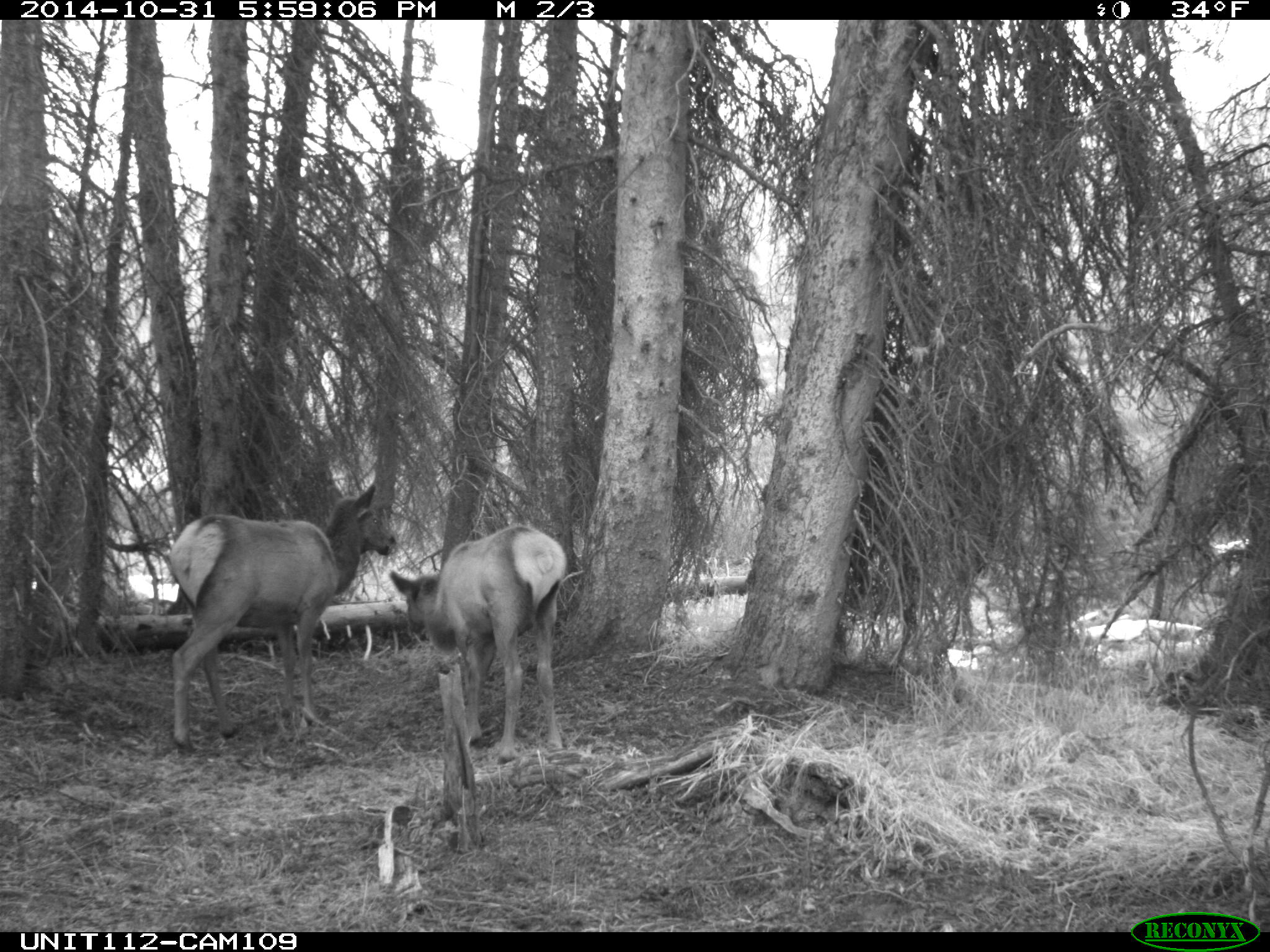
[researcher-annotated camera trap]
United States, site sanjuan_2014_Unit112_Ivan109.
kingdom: Animalia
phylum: Chordata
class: Mammalia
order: Artiodactyla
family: Cervidae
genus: Cervus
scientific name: Cervus elaphus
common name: red deer